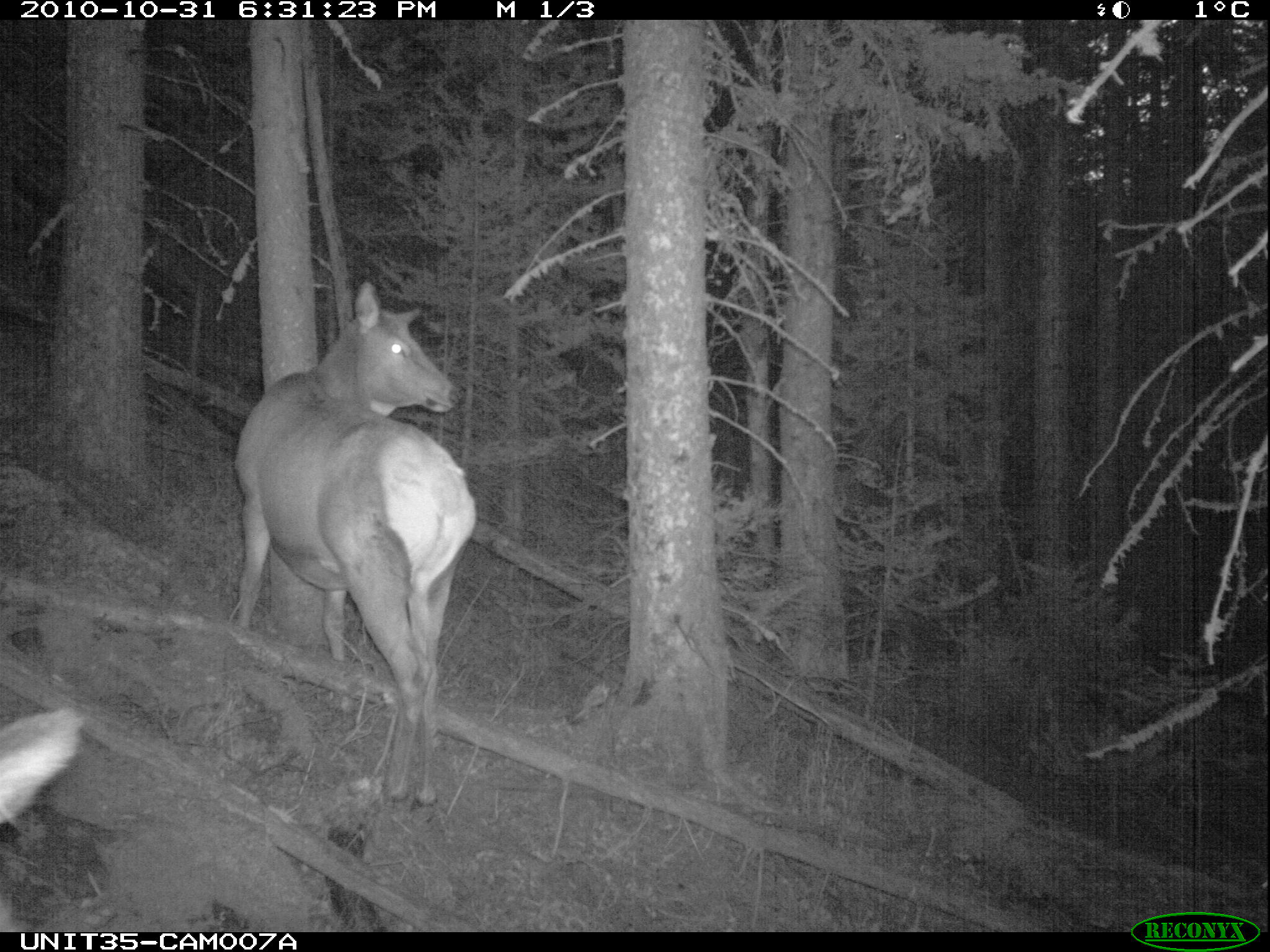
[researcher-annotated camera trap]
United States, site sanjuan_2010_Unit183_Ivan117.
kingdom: Animalia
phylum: Chordata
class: Mammalia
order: Artiodactyla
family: Cervidae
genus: Cervus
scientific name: Cervus elaphus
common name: red deer